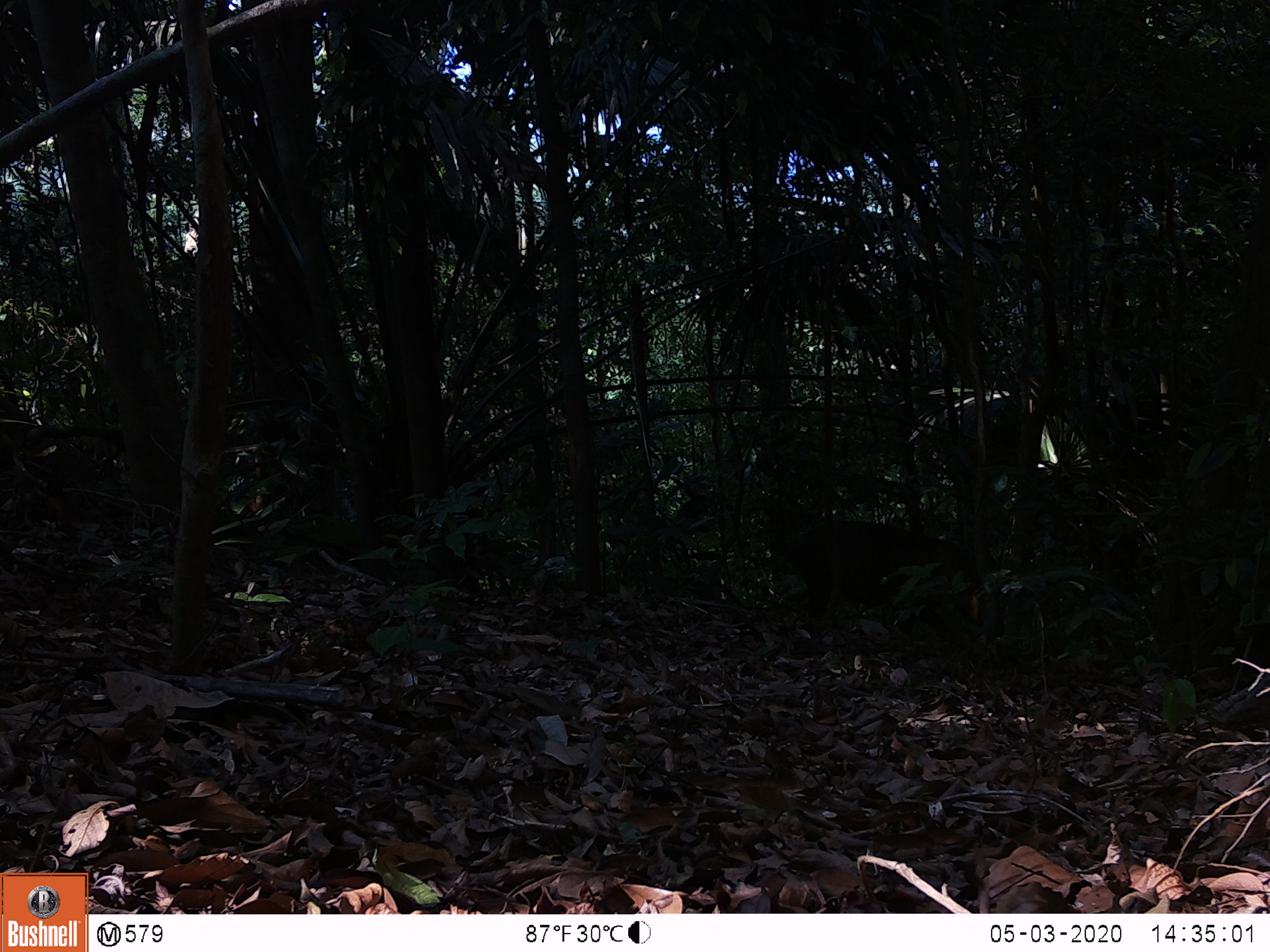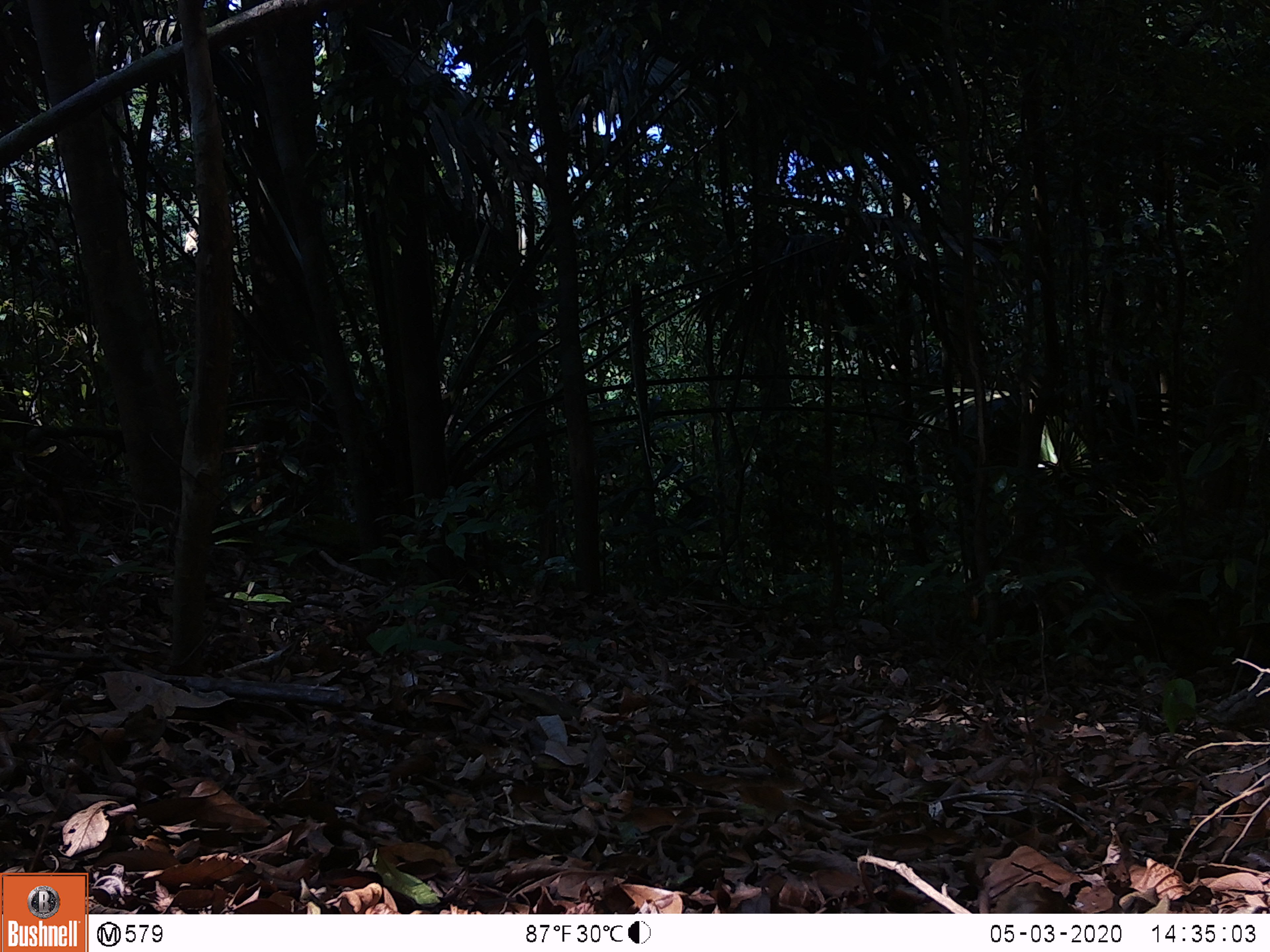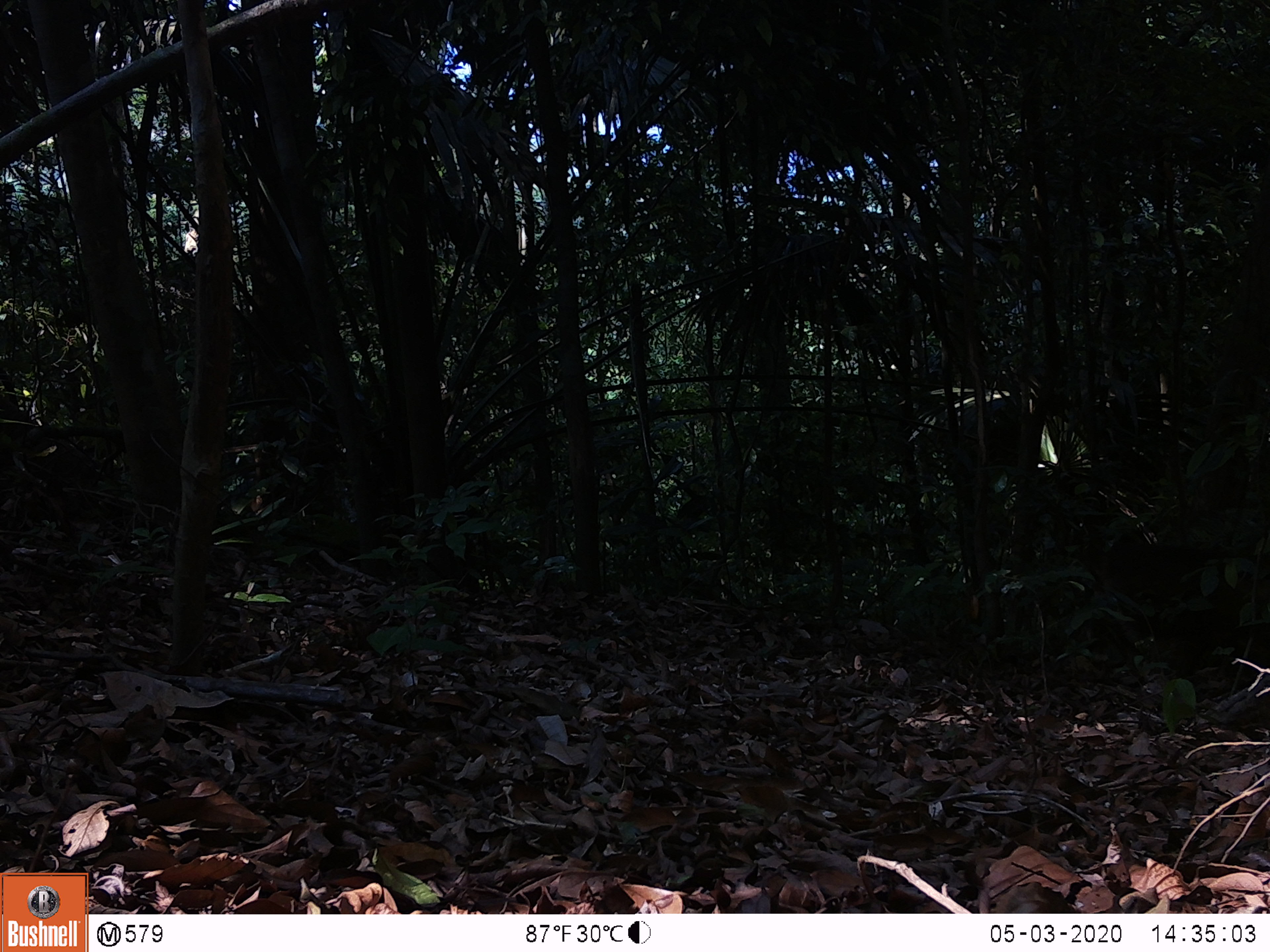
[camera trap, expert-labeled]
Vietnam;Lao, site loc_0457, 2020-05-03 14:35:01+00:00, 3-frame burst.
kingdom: Animalia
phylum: Chordata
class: Mammalia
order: Artiodactyla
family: Suidae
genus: Sus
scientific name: Sus scrofa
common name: eurasian wild pig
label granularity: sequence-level